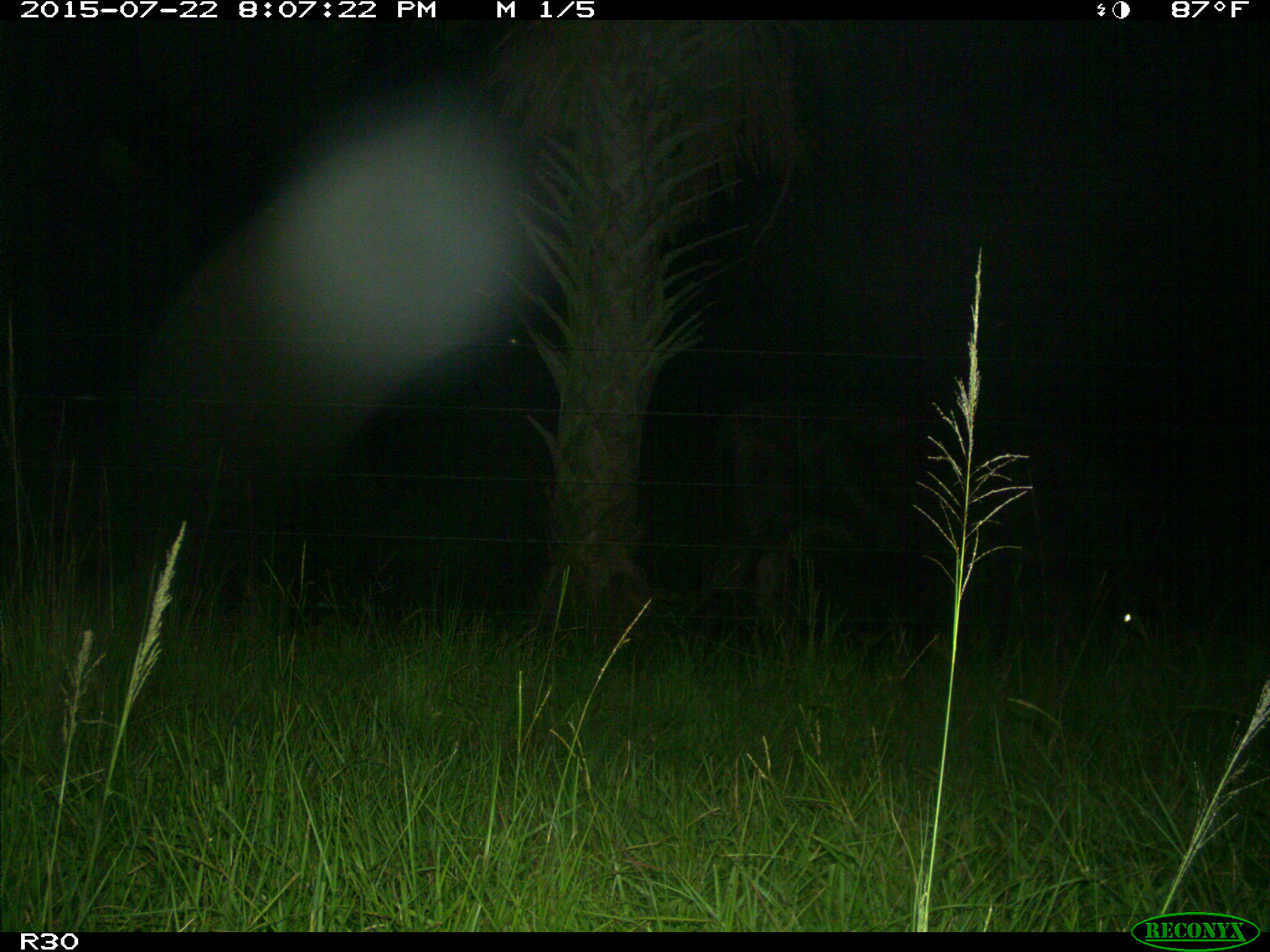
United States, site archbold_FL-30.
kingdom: Animalia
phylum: Chordata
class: Mammalia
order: Artiodactyla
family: Bovidae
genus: Bos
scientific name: Bos taurus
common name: domestic cow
Bos taurus (domestic cow).